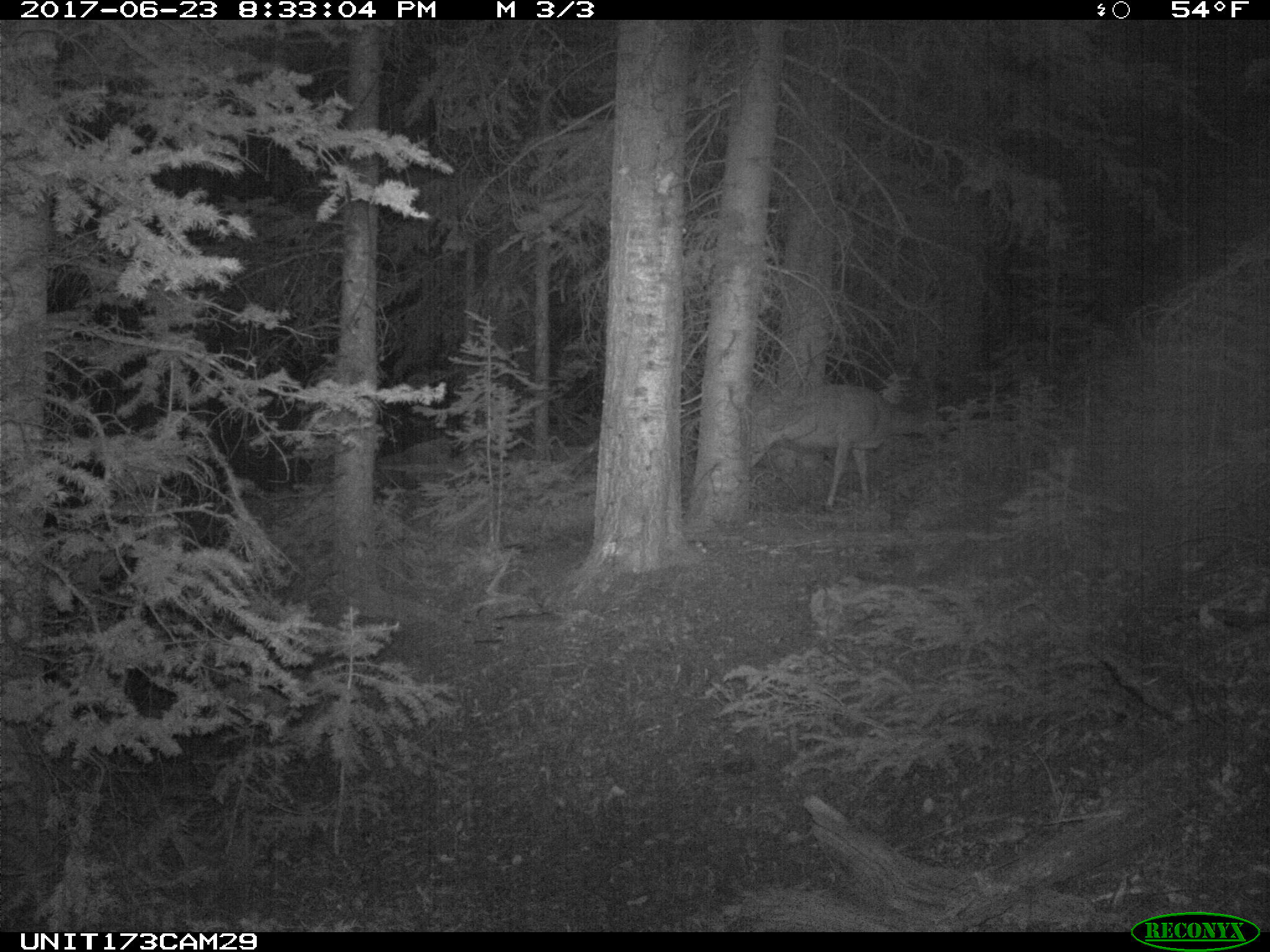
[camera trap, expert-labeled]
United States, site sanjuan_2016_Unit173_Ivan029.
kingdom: Animalia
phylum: Chordata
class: Mammalia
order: Artiodactyla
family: Cervidae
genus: Odocoileus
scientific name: Odocoileus hemionus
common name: mule deer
Odocoileus hemionus (mule deer).